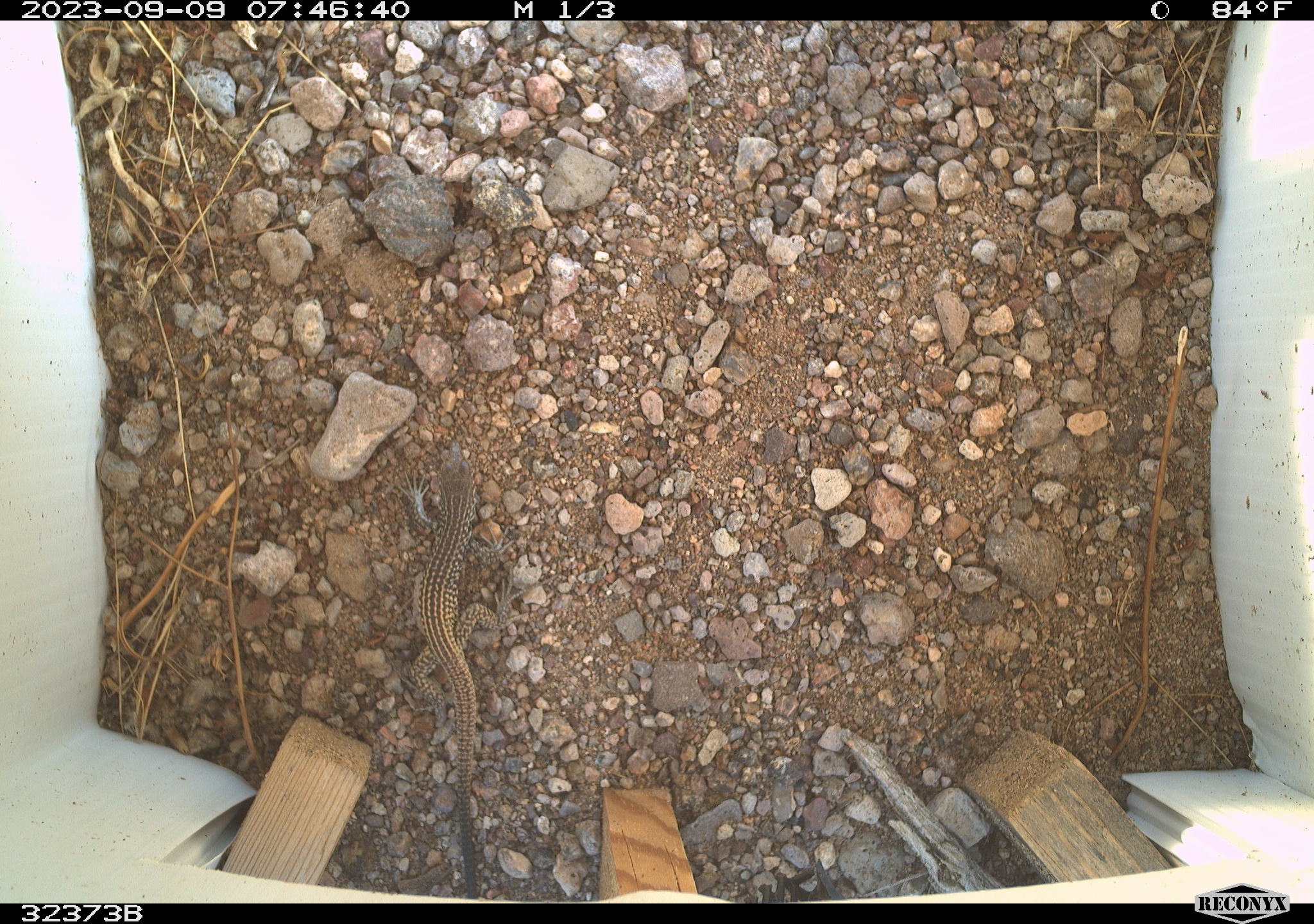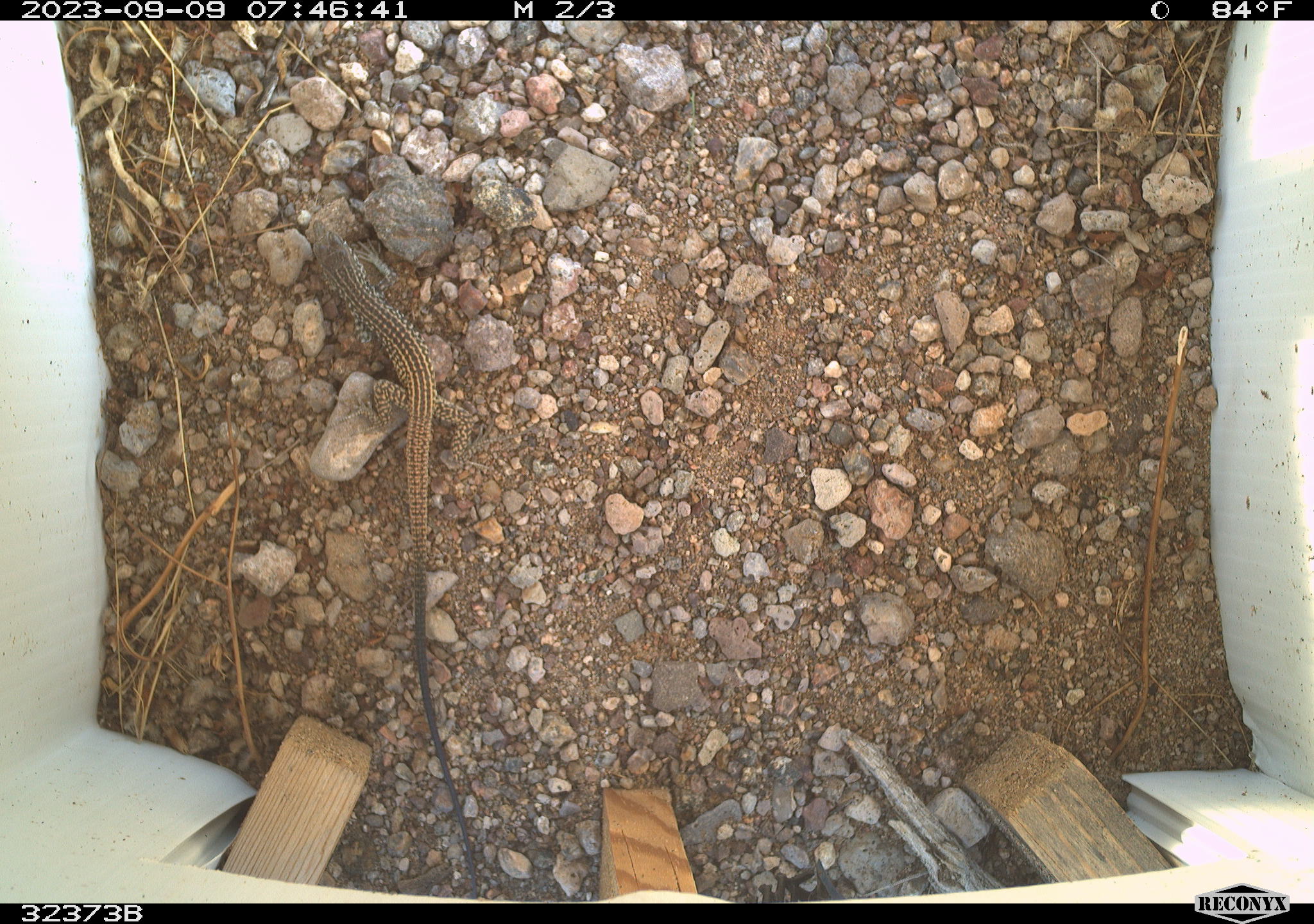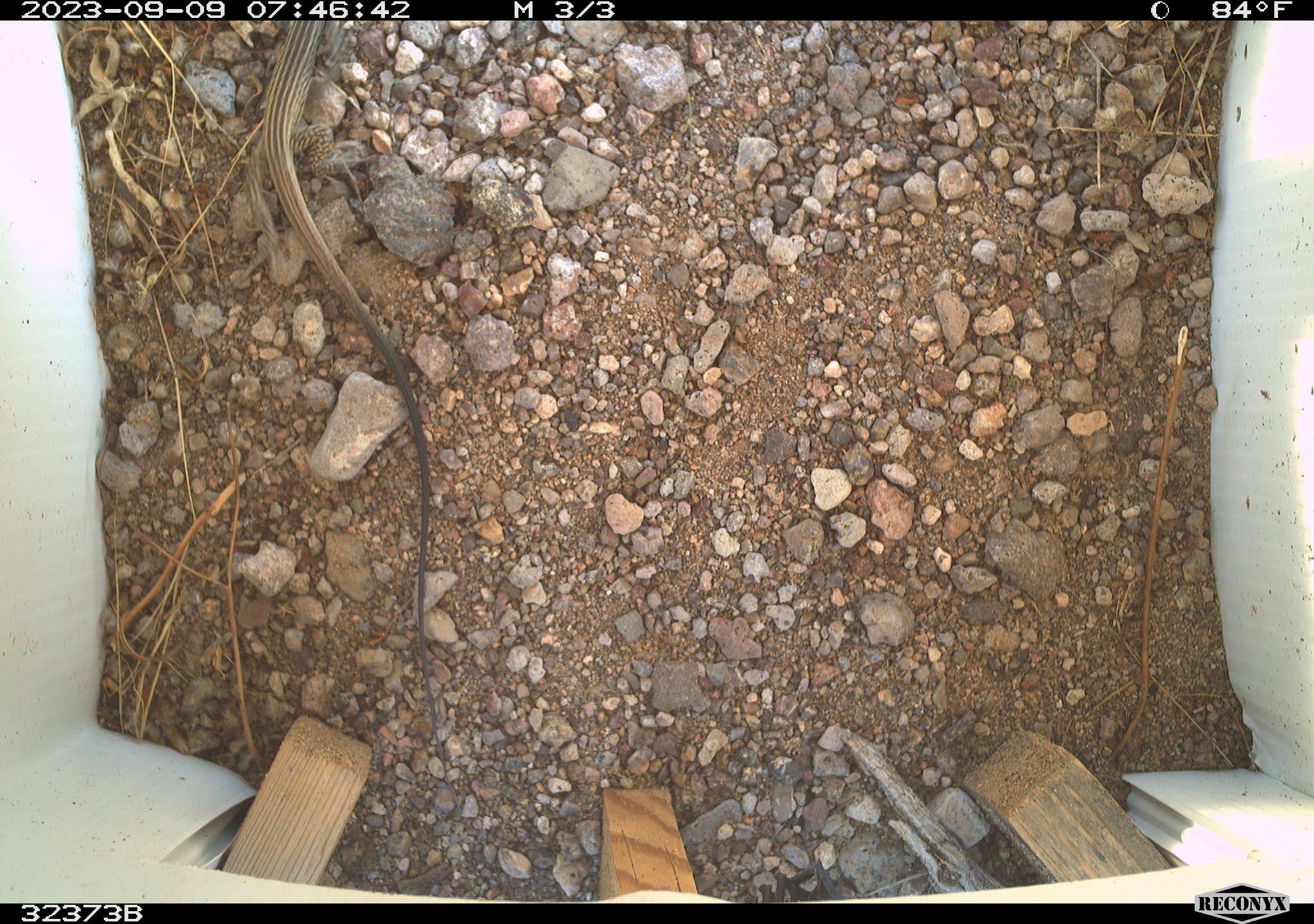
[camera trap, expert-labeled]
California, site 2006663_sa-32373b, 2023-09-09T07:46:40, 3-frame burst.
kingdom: Animalia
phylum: Chordata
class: Reptilia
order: Squamata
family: Teiidae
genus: Aspidoscelis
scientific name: Aspidoscelis tigris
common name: western whiptail